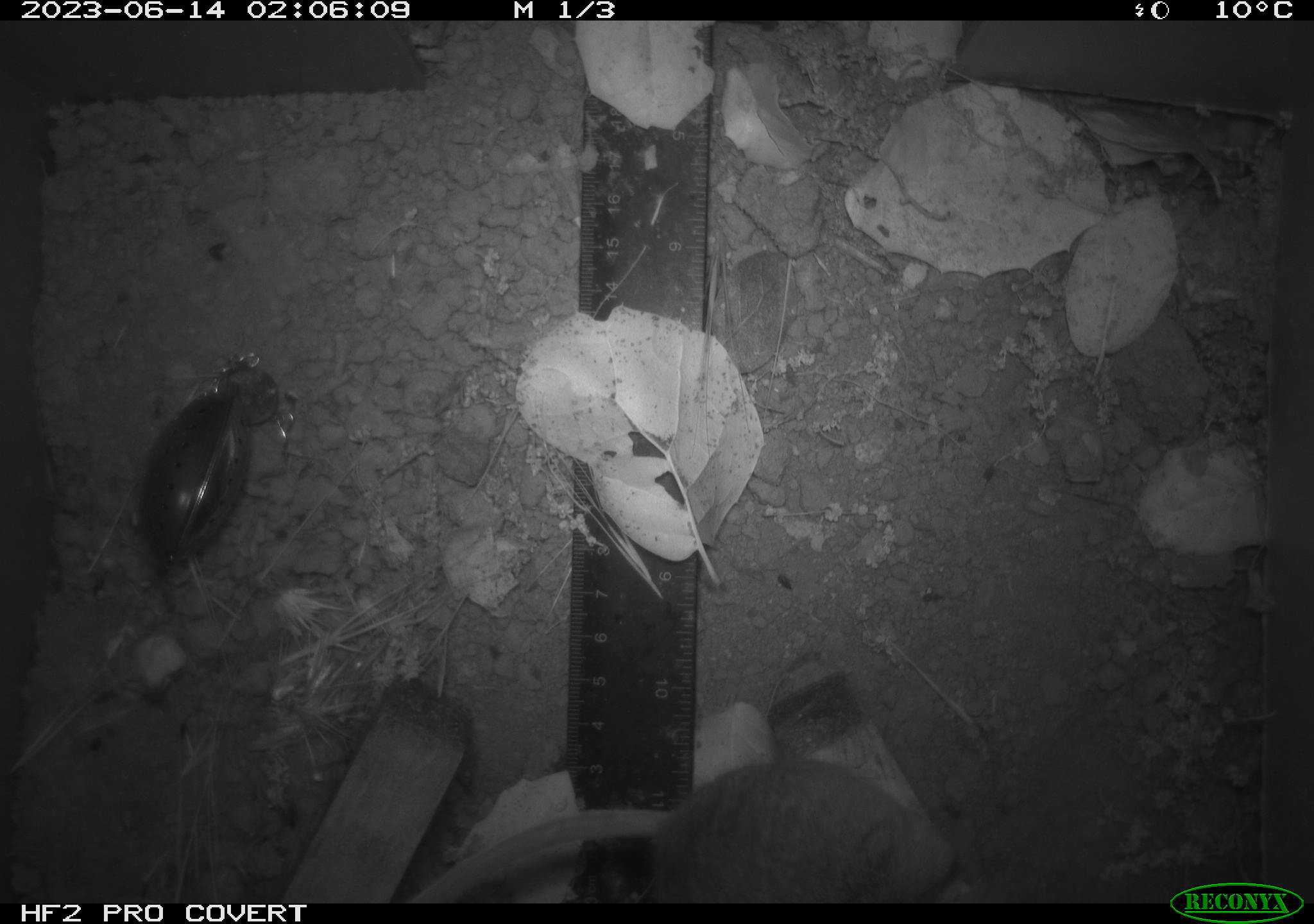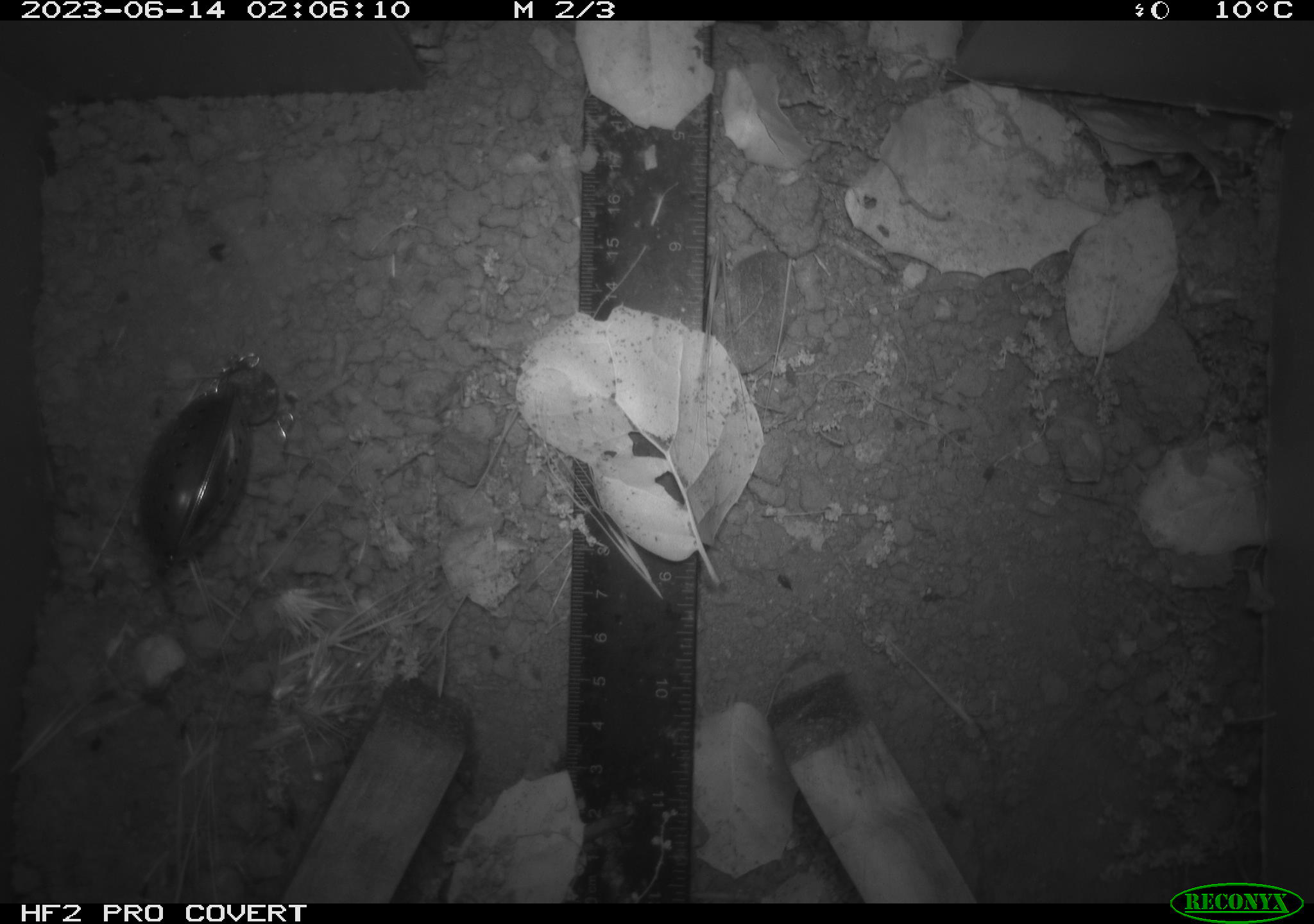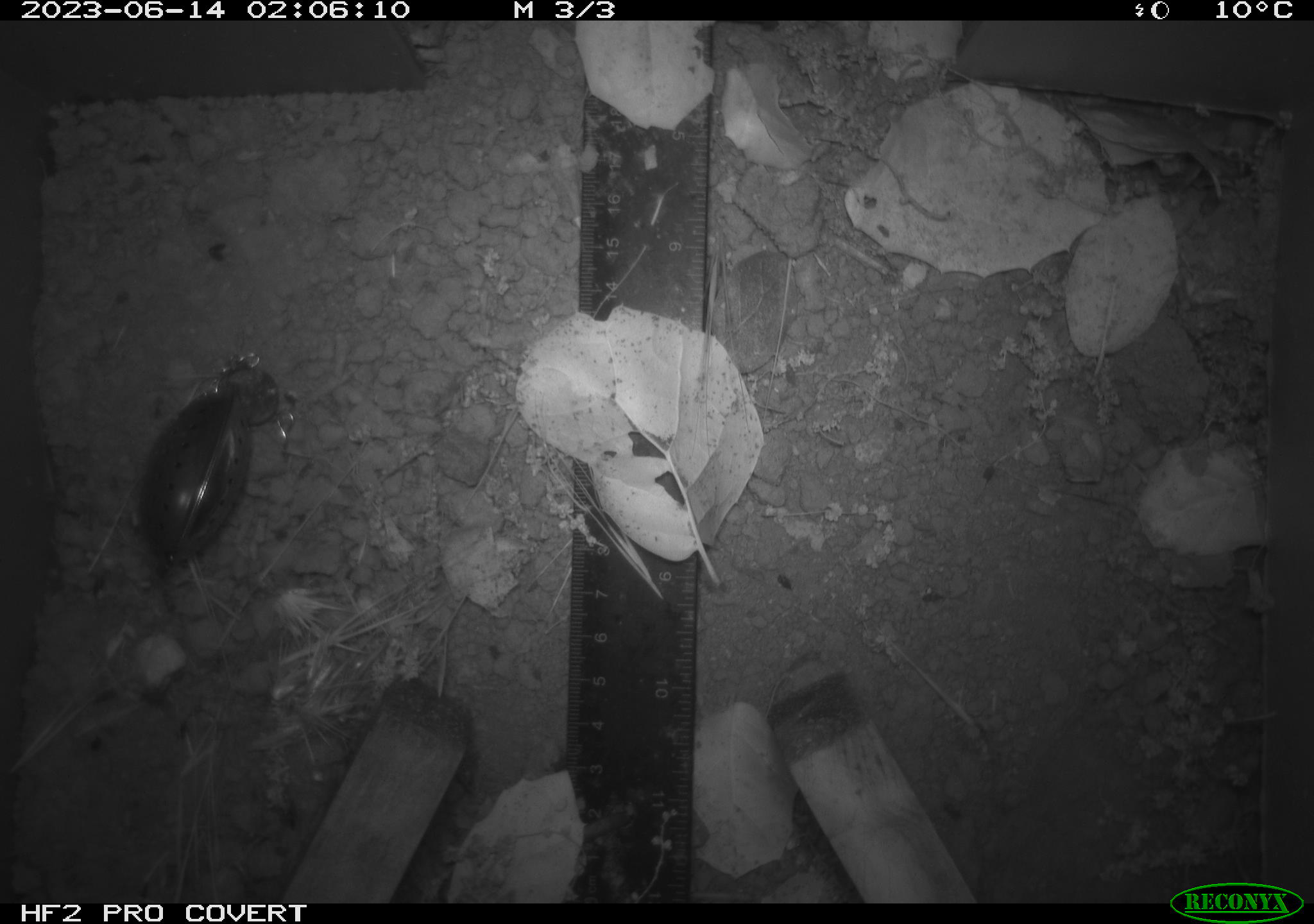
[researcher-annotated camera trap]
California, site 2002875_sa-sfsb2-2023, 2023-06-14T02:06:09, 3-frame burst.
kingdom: Animalia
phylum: Chordata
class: Mammalia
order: Rodentia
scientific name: Rodentia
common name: mouse species